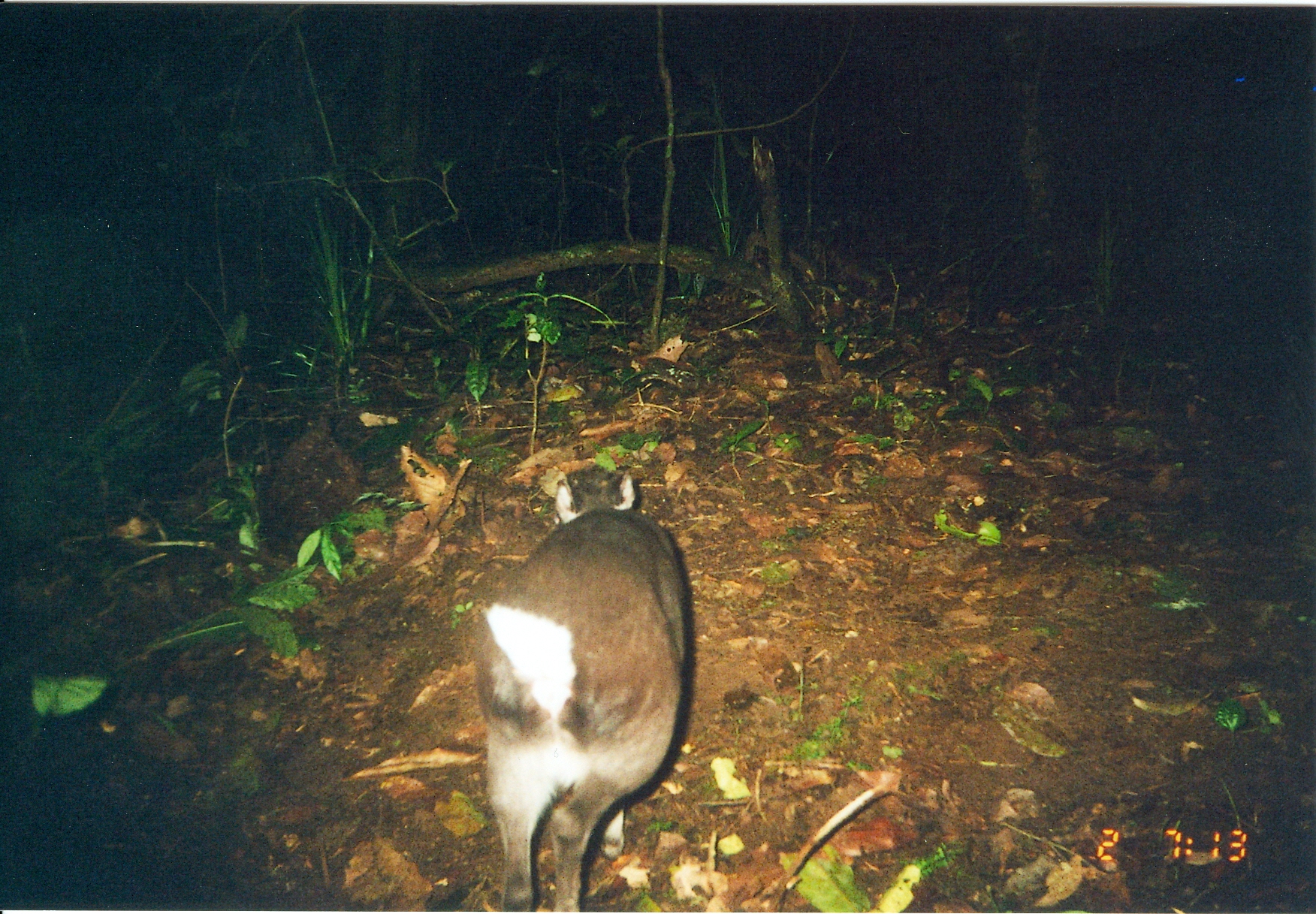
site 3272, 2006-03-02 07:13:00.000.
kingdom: Animalia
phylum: Chordata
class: Mammalia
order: Artiodactyla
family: Bovidae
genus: Philantomba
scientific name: Philantomba monticola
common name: blue duiker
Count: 1.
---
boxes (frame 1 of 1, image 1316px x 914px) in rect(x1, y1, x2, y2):
philantomba monticola: rect(470, 471, 702, 911)